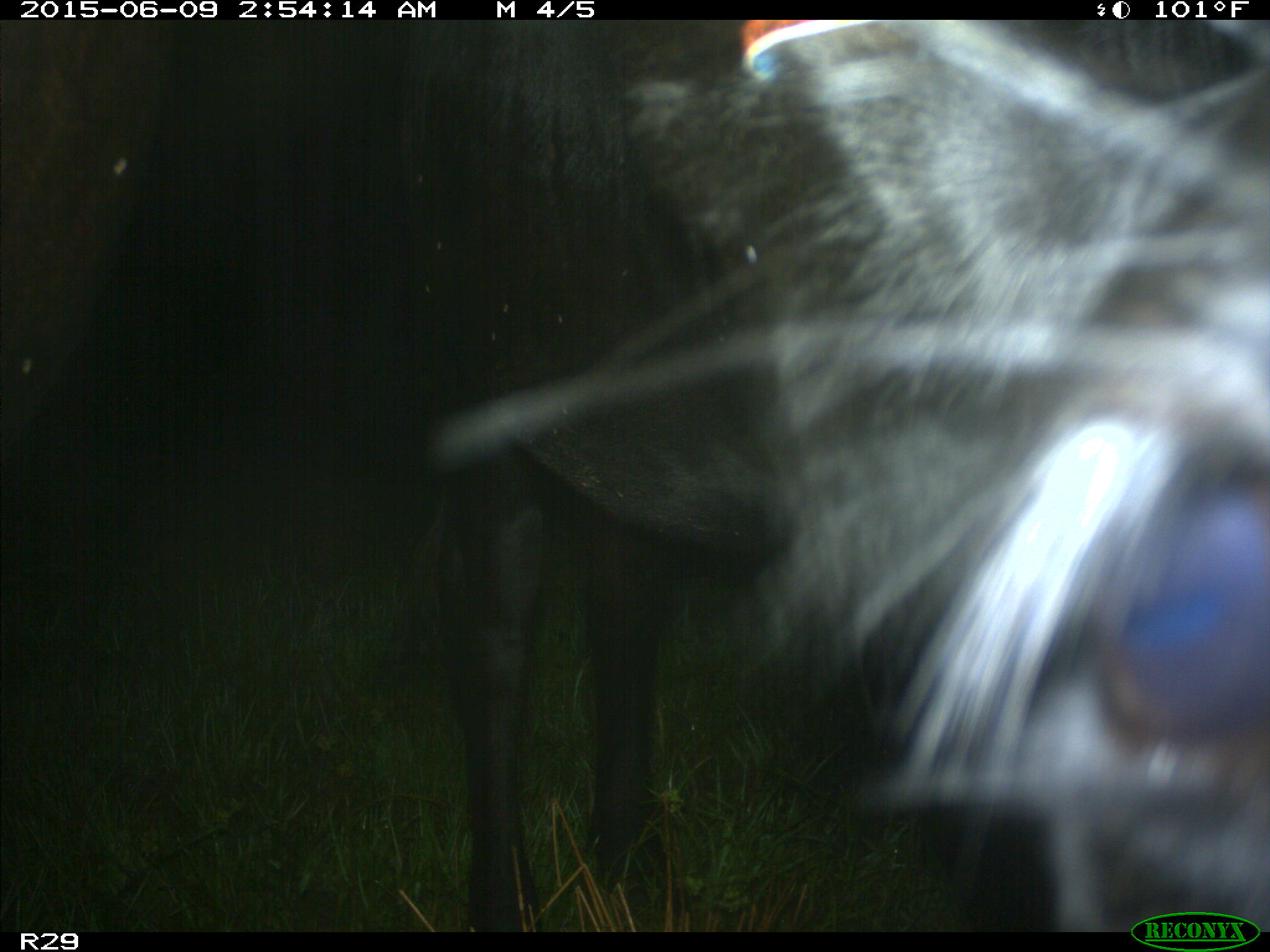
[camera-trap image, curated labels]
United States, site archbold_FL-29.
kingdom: Animalia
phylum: Chordata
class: Mammalia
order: Artiodactyla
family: Bovidae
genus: Bos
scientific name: Bos taurus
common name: domestic cow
Bos taurus (domestic cow).